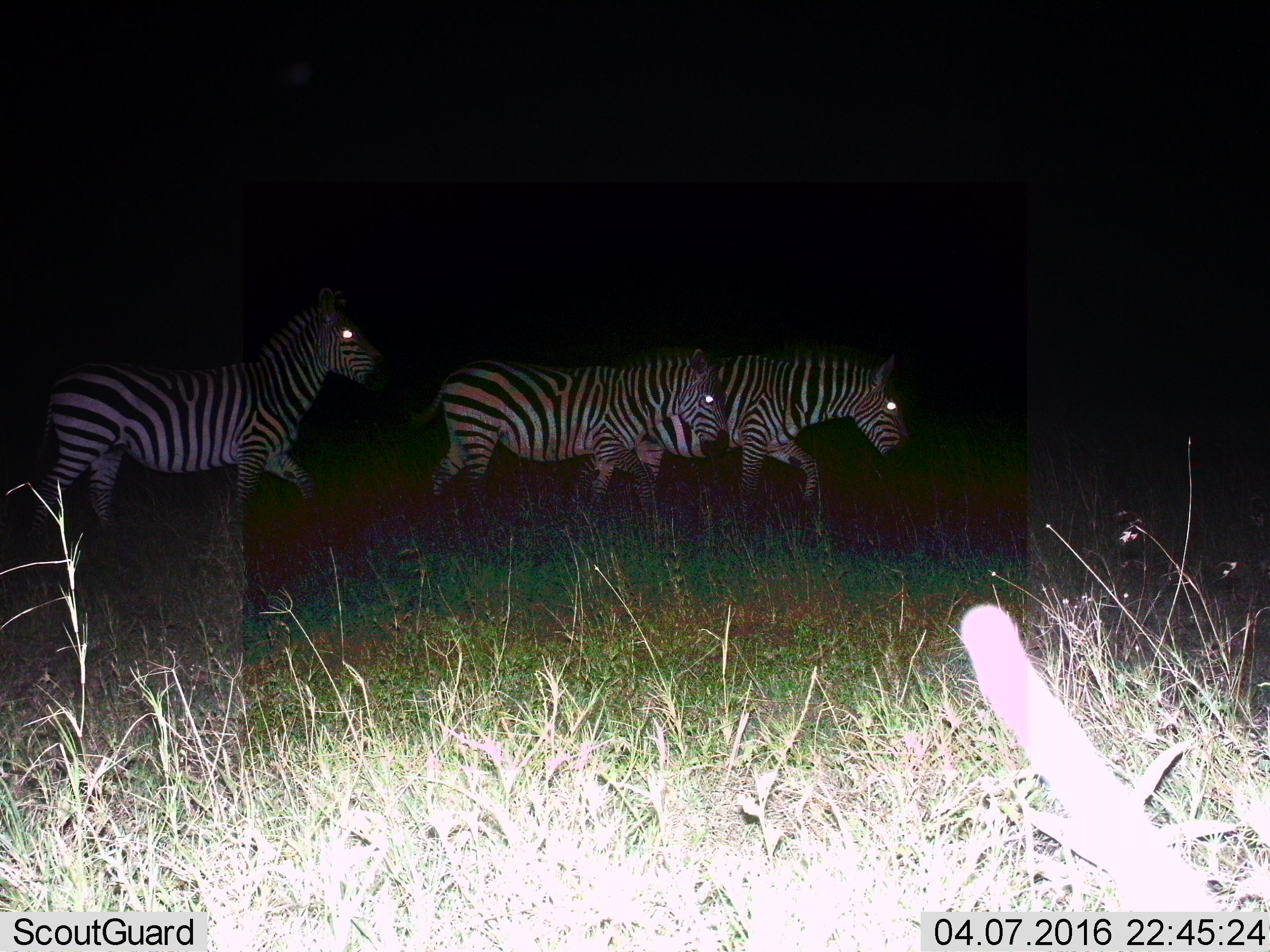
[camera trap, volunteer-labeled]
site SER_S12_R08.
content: unidentified animal